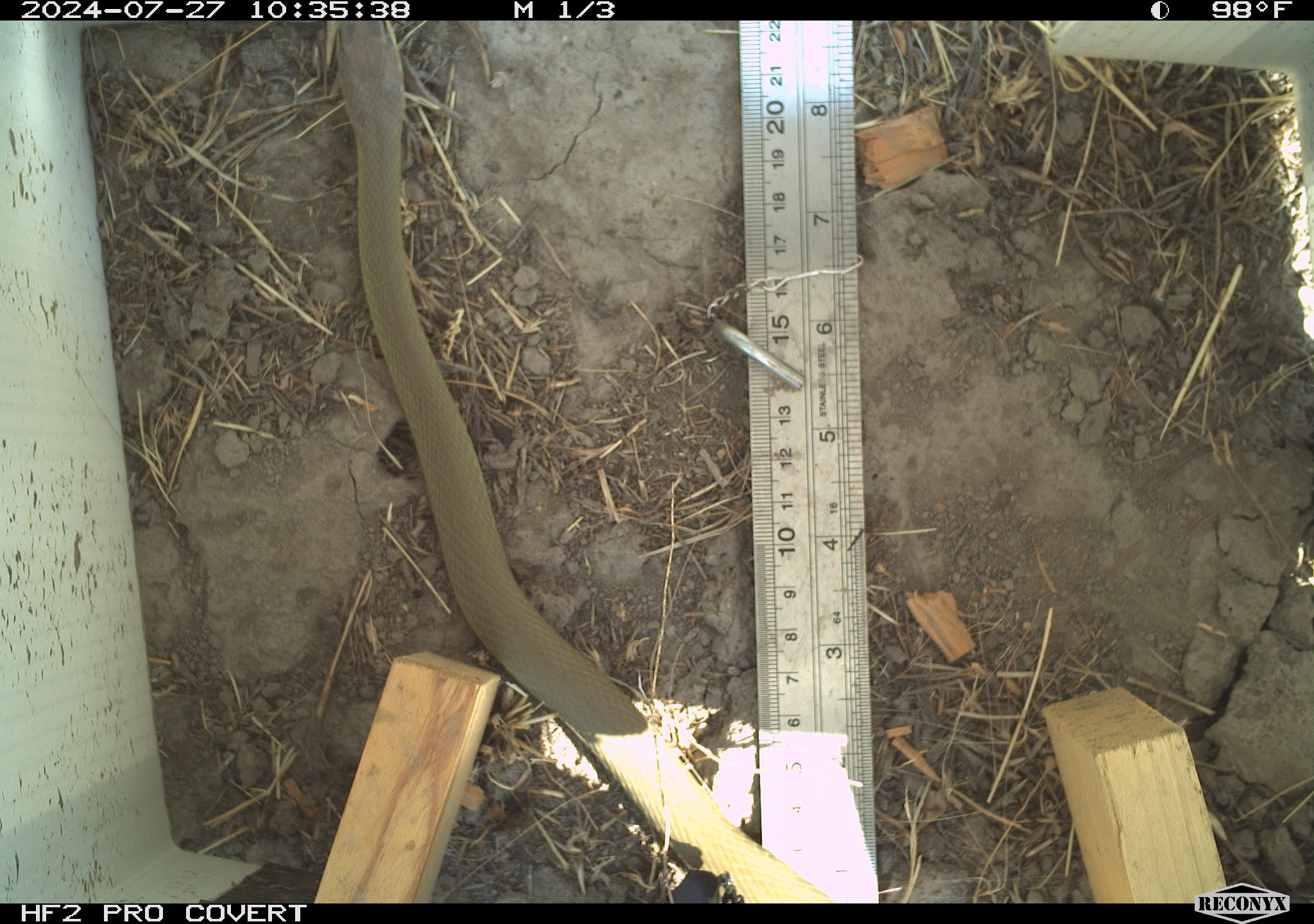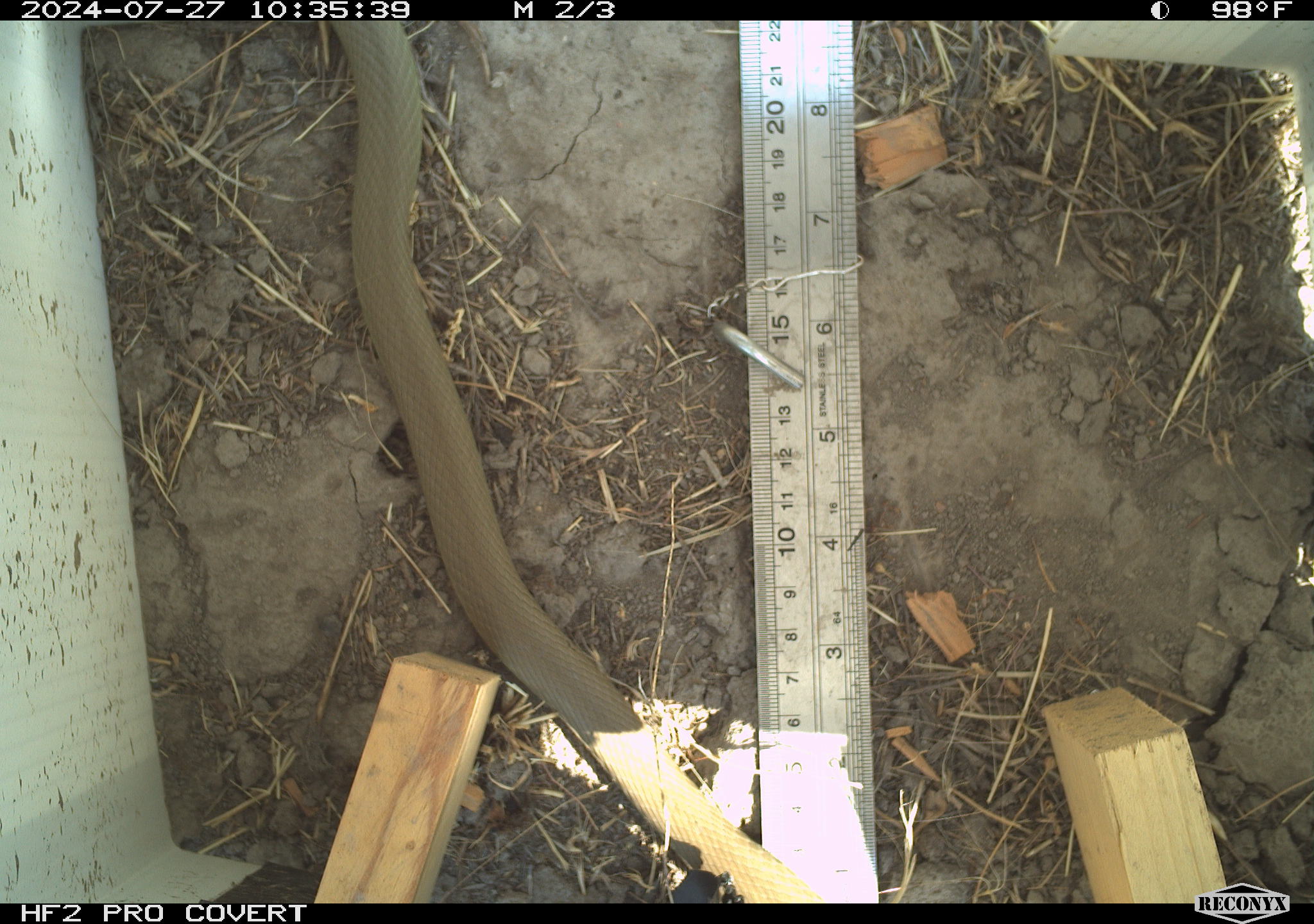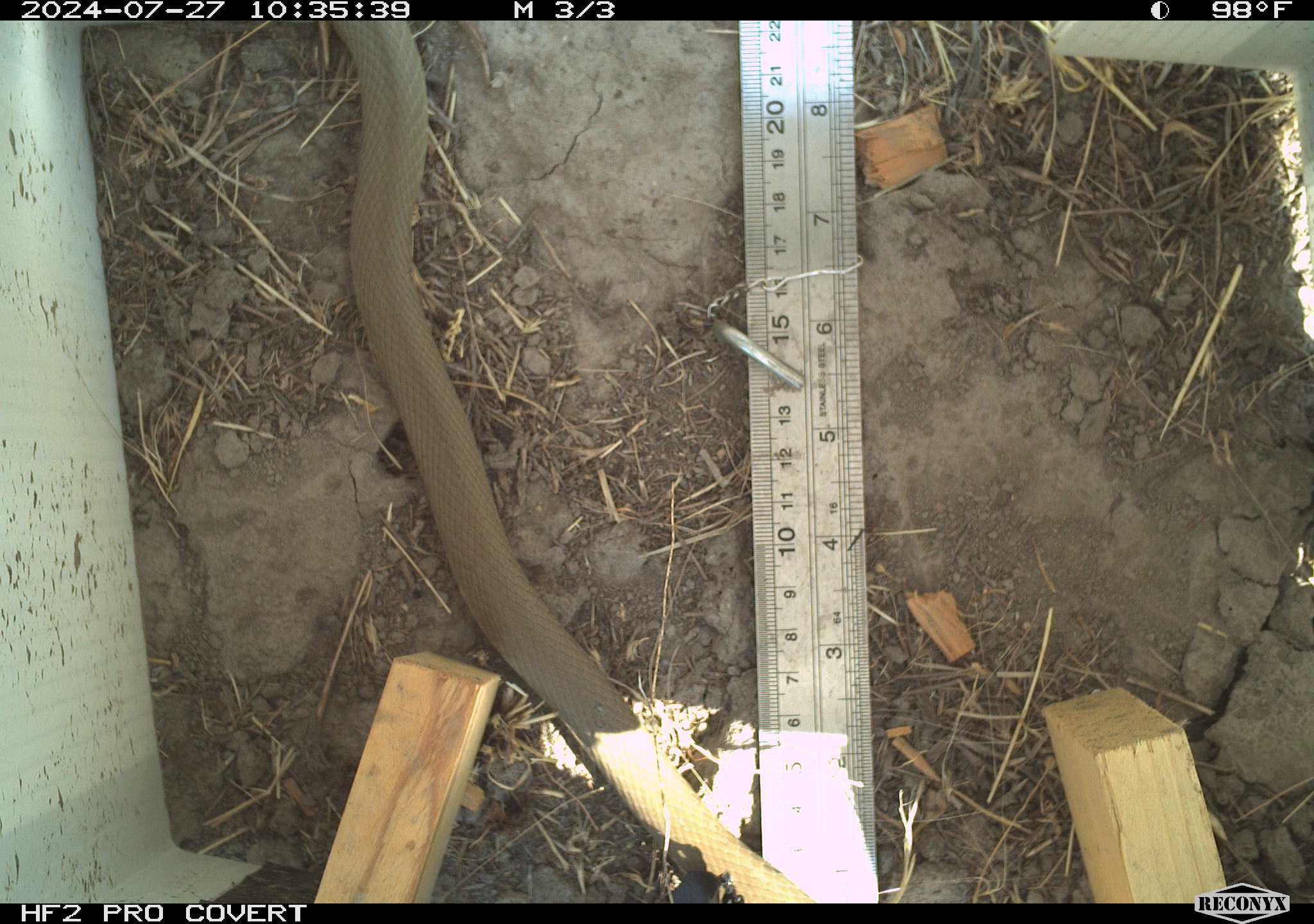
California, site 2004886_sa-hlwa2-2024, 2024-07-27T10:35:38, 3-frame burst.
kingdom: Animalia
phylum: Chordata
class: Reptilia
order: Squamata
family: Colubridae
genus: Coluber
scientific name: Coluber constrictor mormon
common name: western yellow-bellied racer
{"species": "western yellow-bellied racer (Coluber constrictor mormon)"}